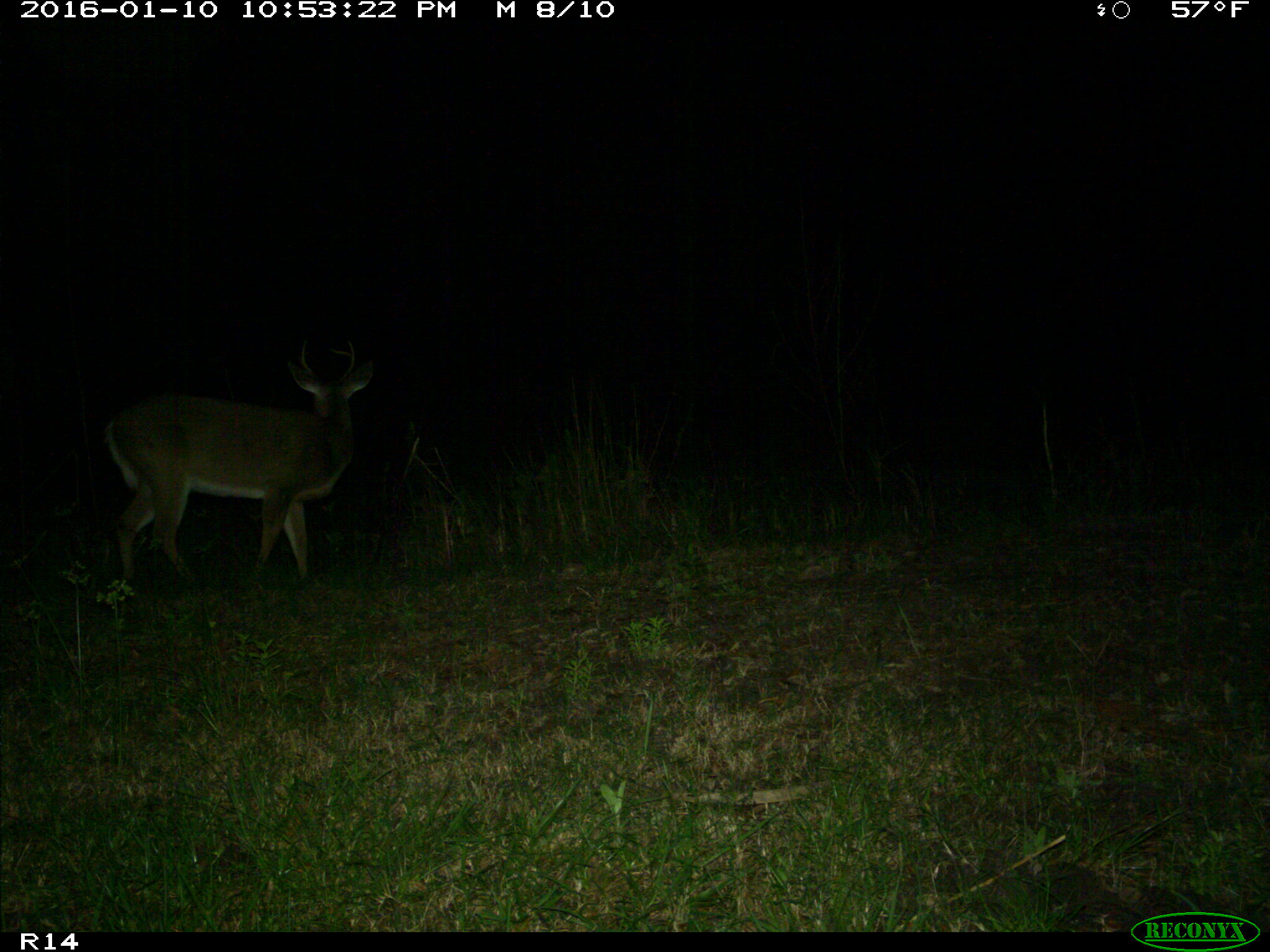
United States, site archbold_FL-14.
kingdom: Animalia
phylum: Chordata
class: Mammalia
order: Artiodactyla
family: Cervidae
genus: Odocoileus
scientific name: Odocoileus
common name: deer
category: unidentified deer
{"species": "unidentified deer (deer) (Odocoileus)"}